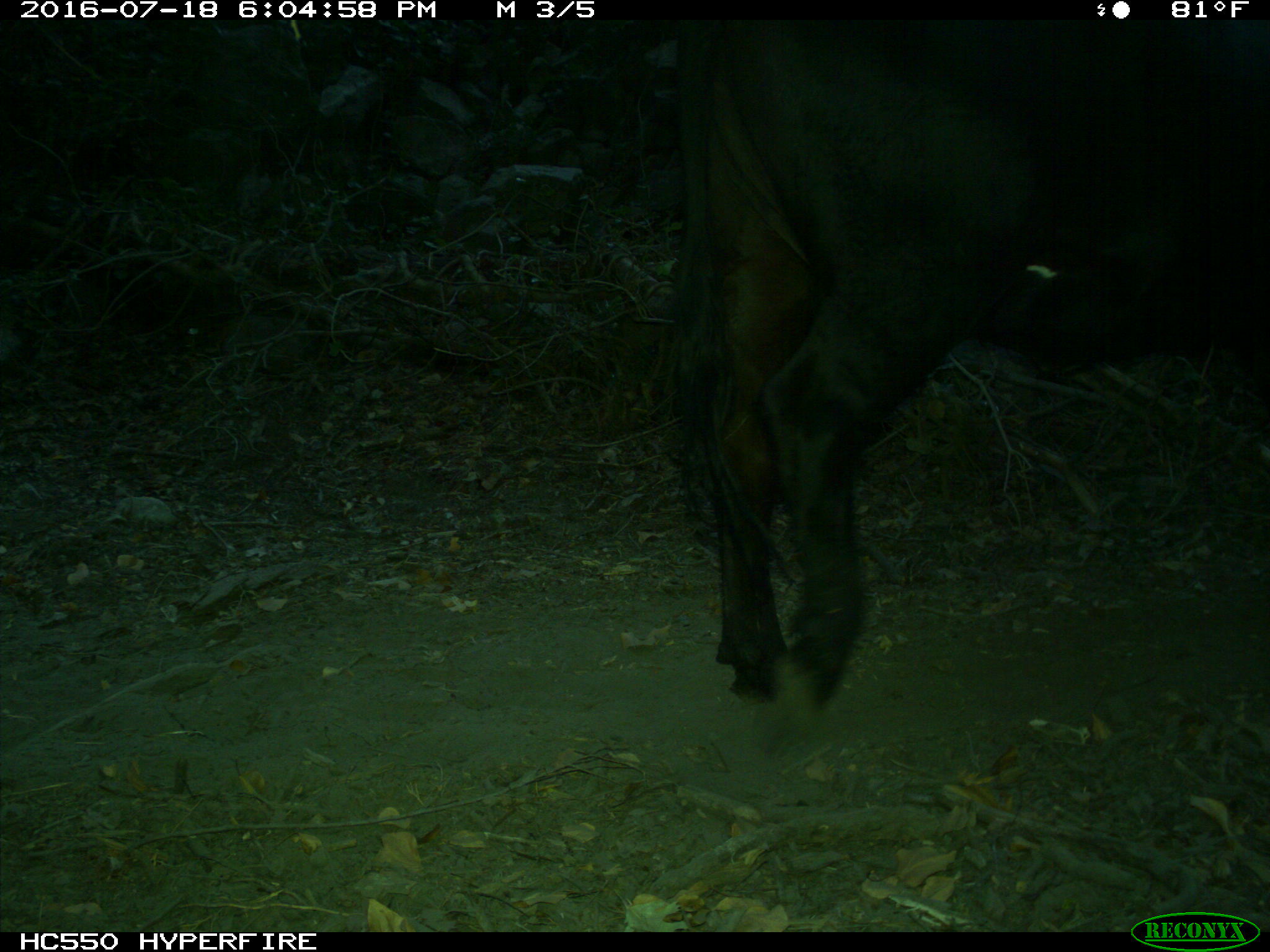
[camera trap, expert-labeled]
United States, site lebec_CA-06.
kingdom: Animalia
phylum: Chordata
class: Mammalia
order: Artiodactyla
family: Bovidae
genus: Bos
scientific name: Bos taurus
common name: domestic cow